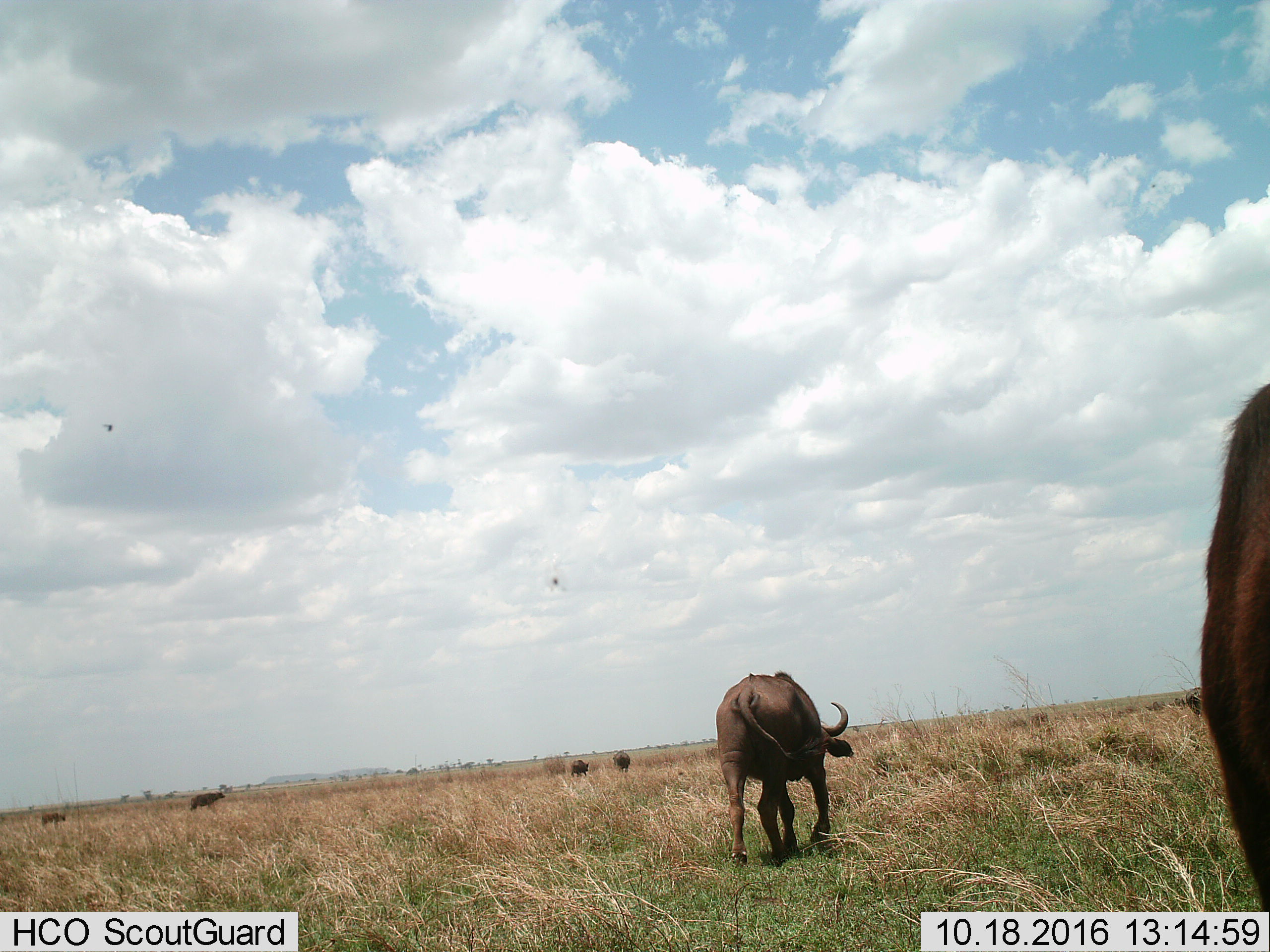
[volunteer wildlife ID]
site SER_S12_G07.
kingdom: Animalia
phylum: Chordata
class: Mammalia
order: Artiodactyla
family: Bovidae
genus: Syncerus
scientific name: Syncerus caffer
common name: african buffalo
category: buffalo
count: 7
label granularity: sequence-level